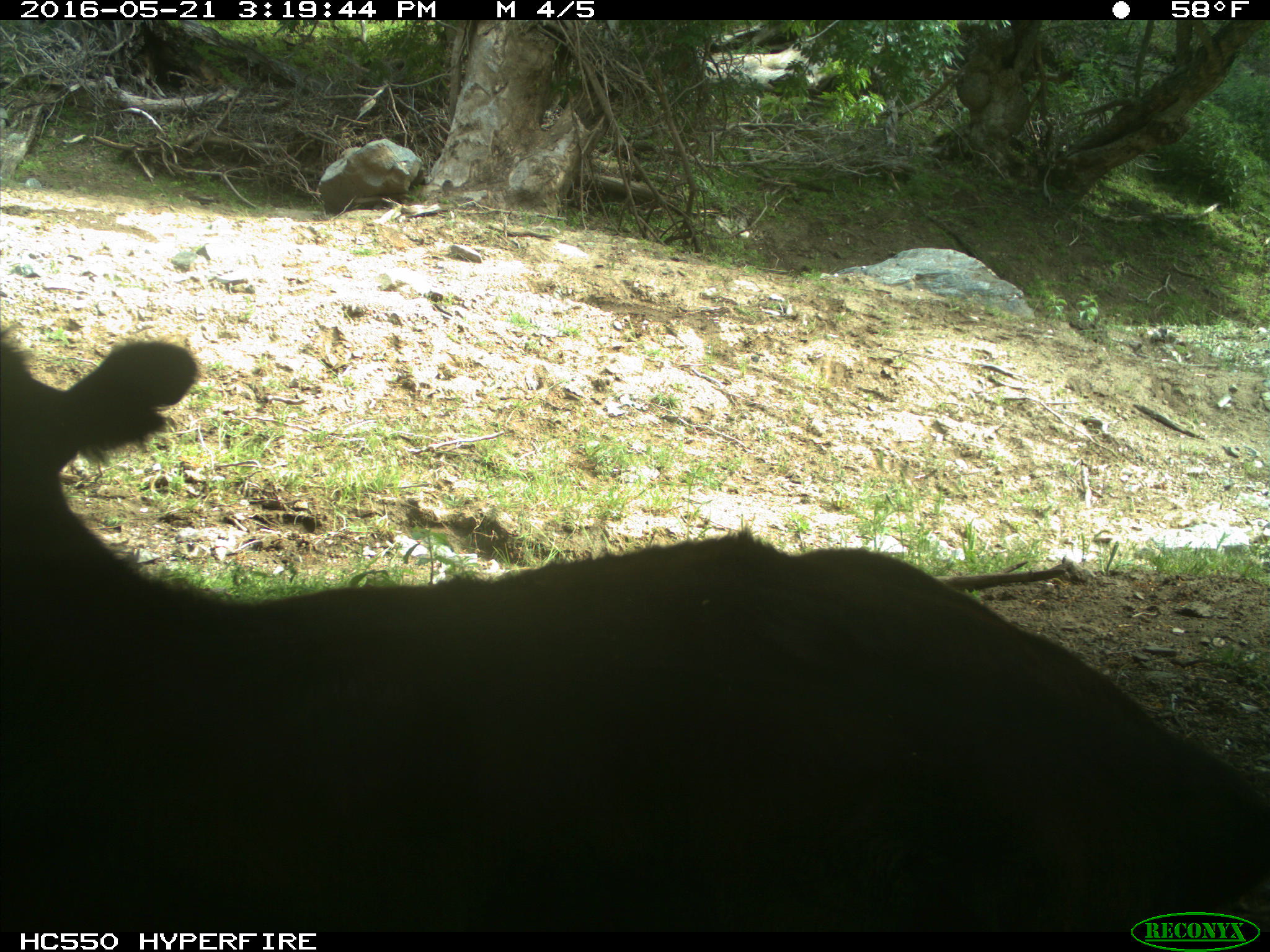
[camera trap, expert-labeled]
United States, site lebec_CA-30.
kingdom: Animalia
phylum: Chordata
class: Mammalia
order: Artiodactyla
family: Bovidae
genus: Bos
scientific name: Bos taurus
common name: domestic cow